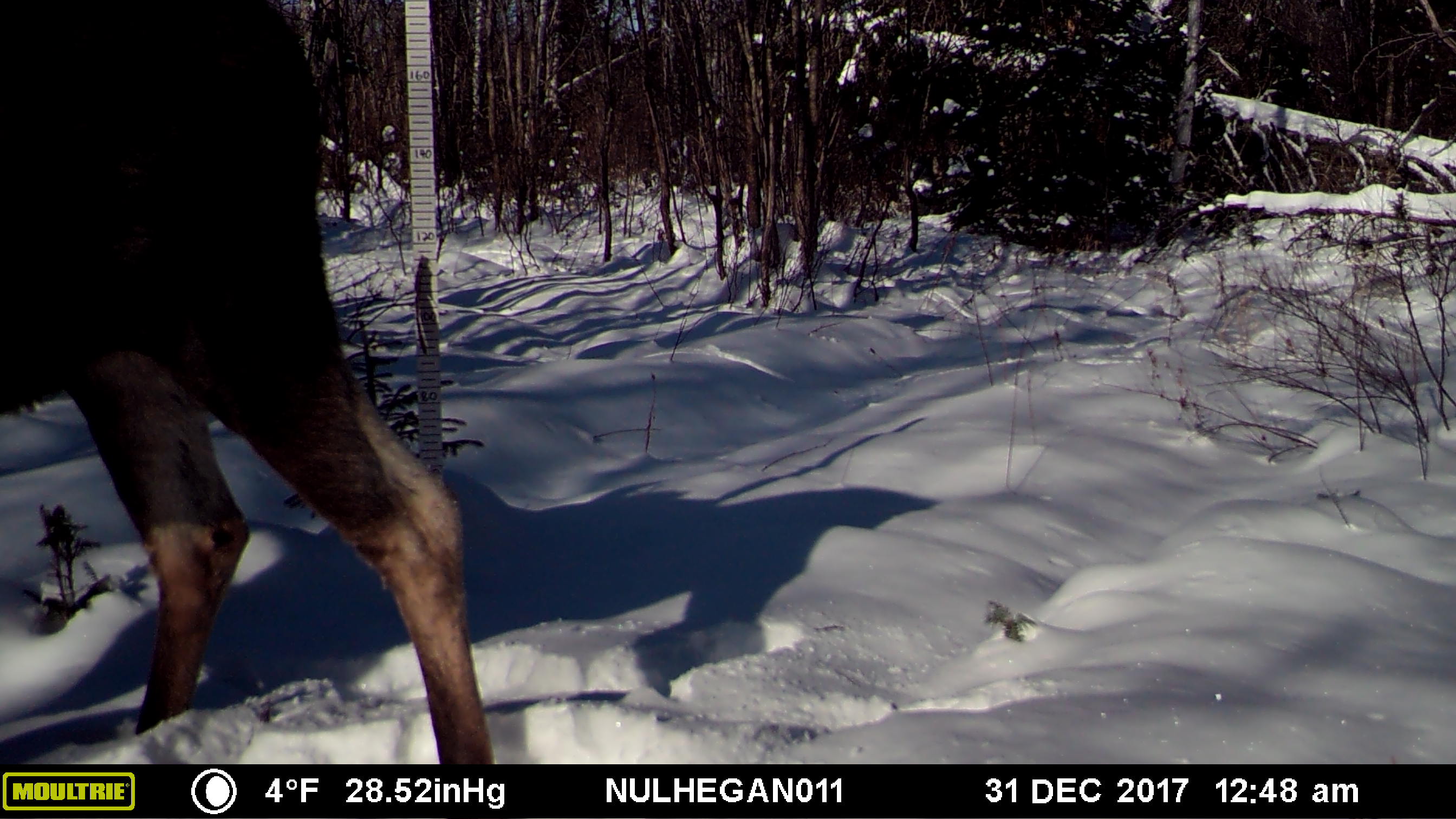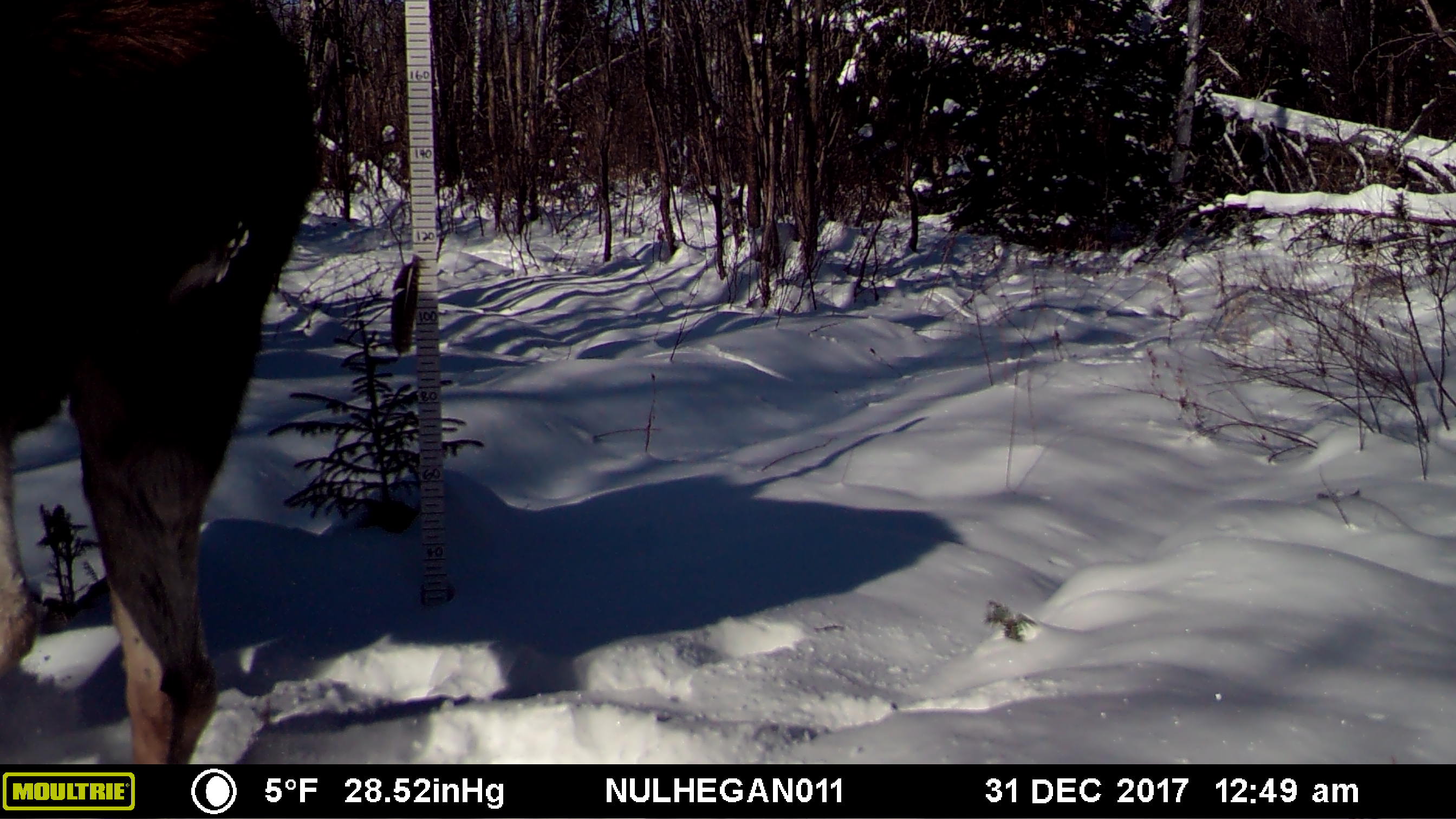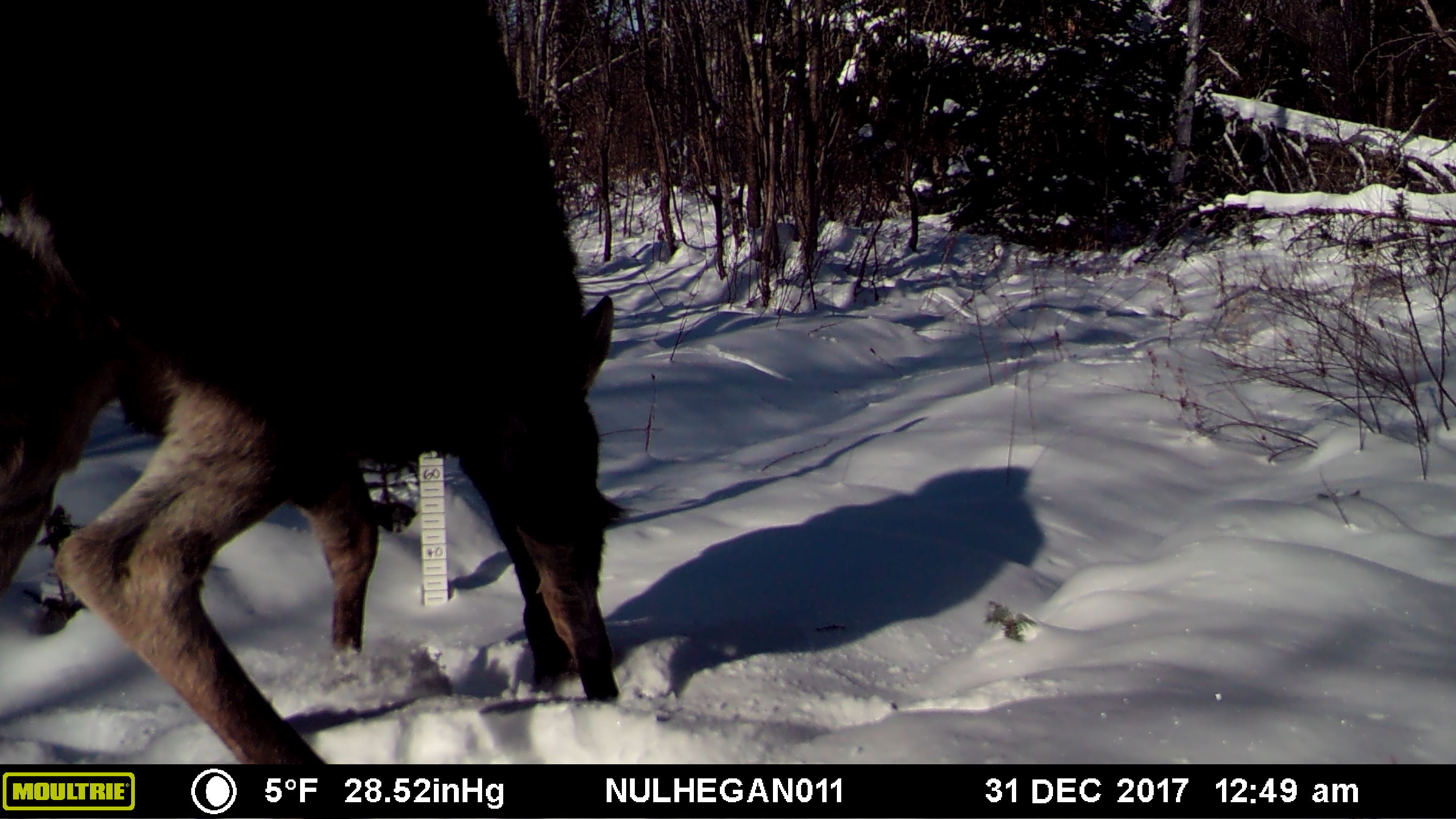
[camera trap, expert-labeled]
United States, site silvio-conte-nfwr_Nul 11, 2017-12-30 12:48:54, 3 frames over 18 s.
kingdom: Animalia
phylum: Chordata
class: Mammalia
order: Artiodactyla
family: Cervidae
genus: Alces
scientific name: Alces alces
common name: moose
Moose (Alces alces).